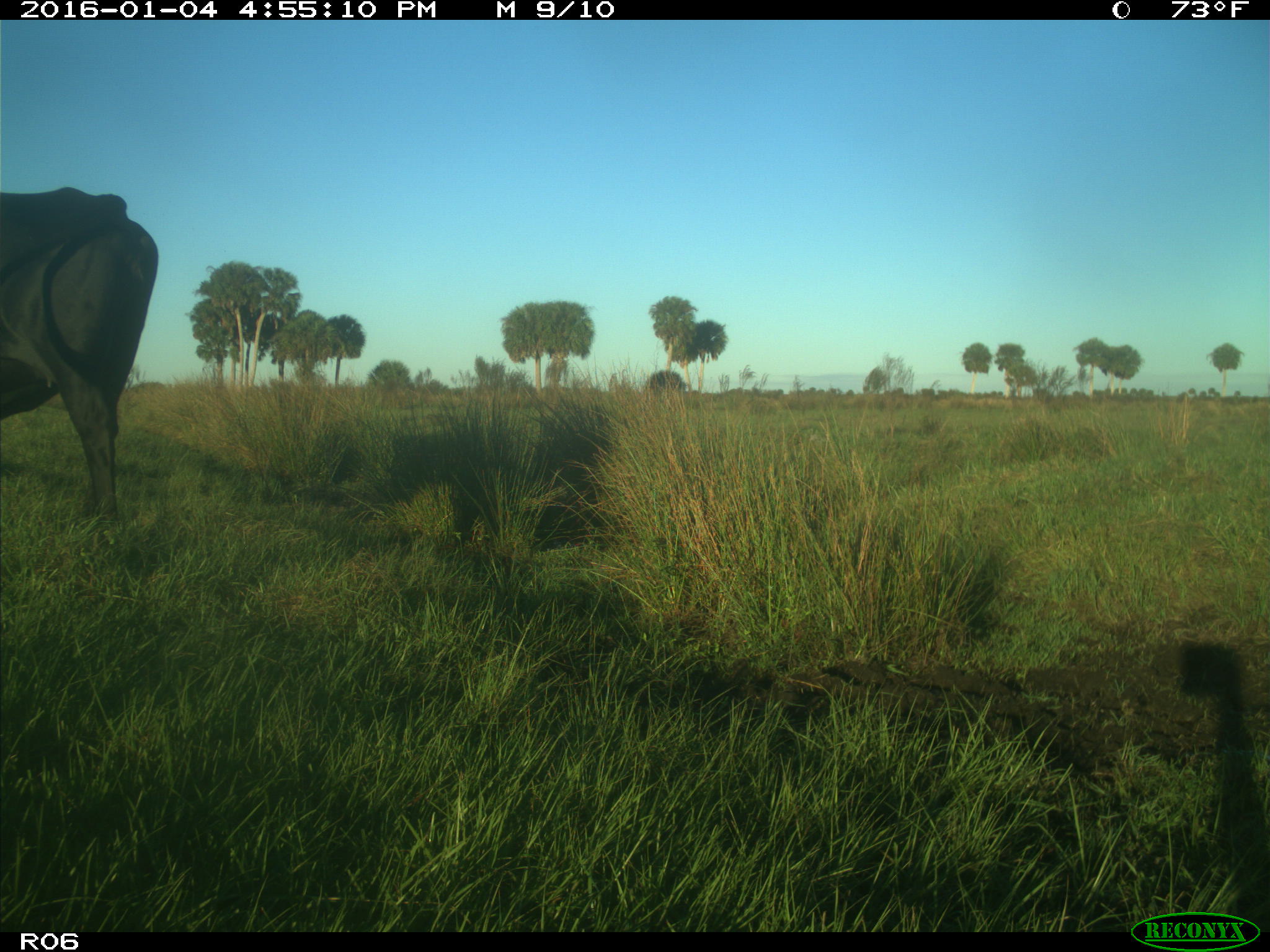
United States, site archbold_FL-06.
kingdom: Animalia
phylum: Chordata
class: Mammalia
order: Artiodactyla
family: Bovidae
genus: Bos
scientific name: Bos taurus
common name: domestic cow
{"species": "Bos taurus (domestic cow)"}